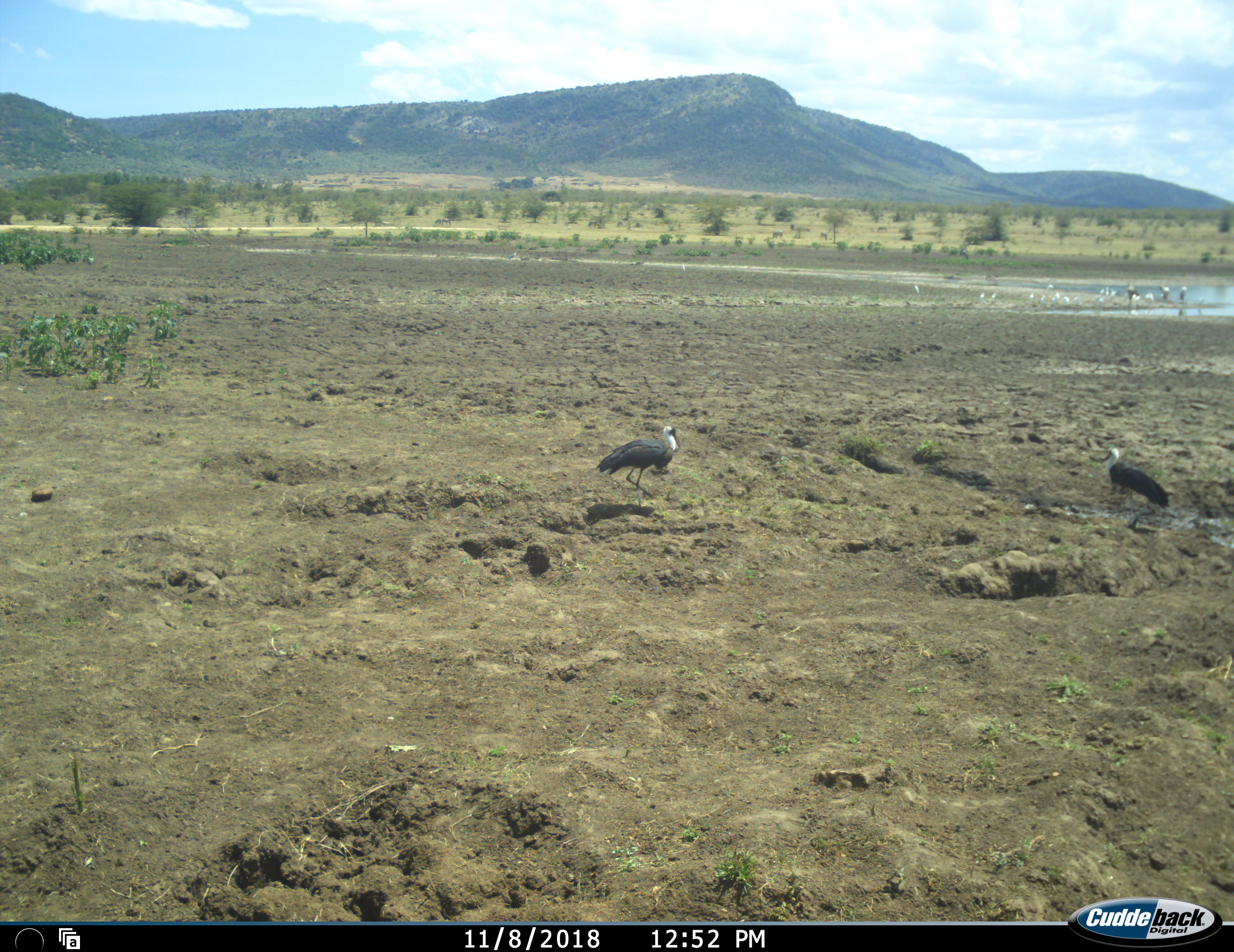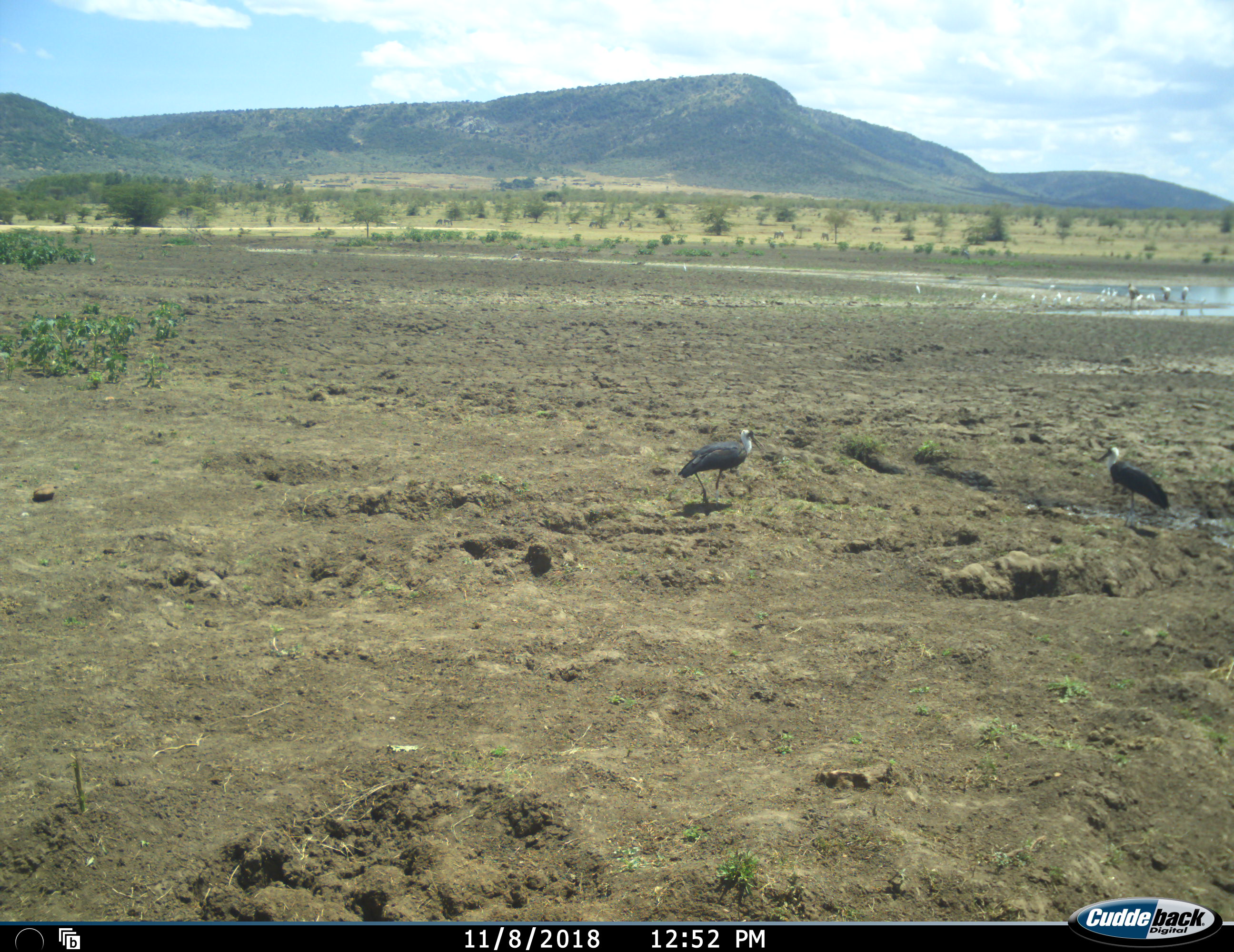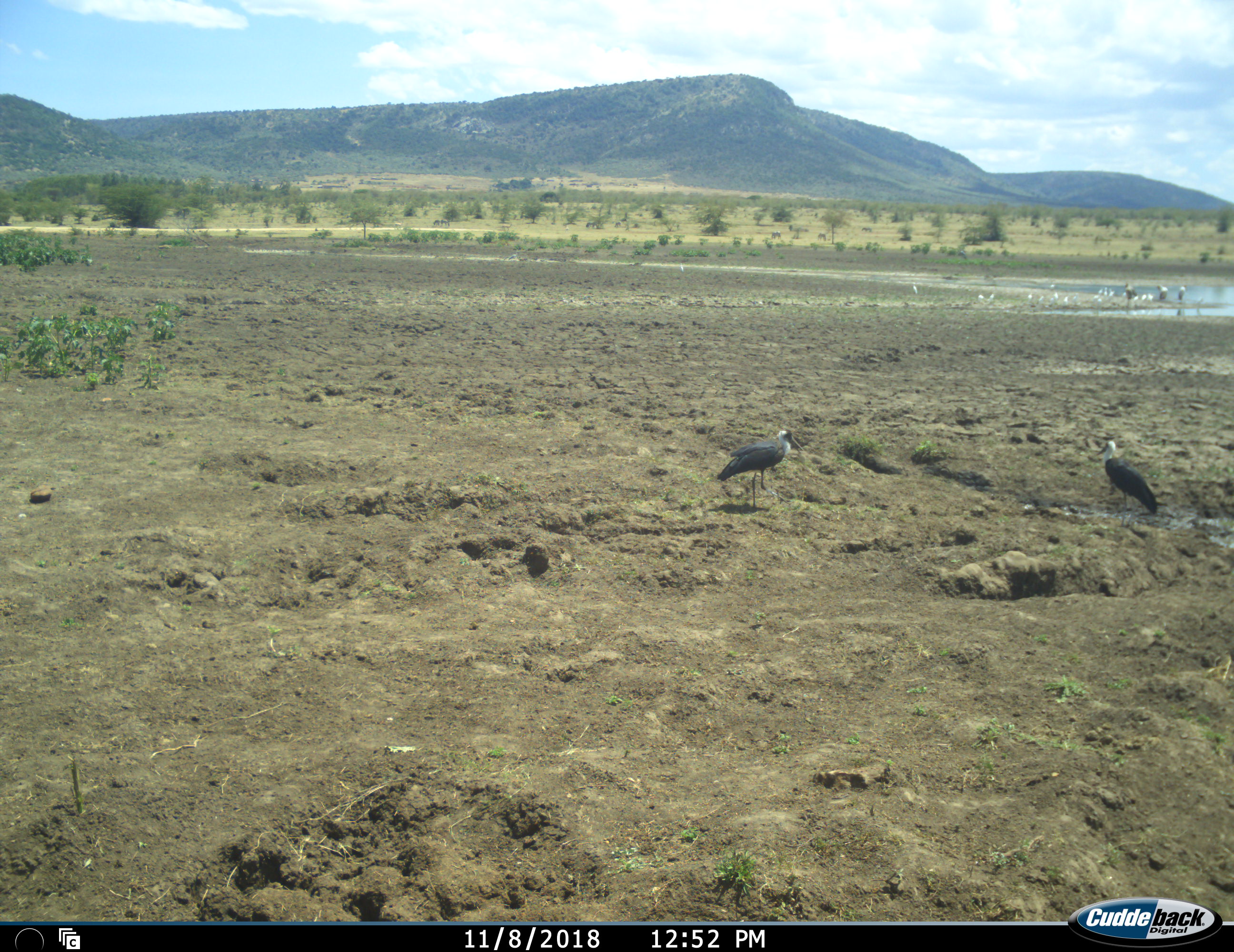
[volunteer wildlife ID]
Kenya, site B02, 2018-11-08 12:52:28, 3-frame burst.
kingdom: Animalia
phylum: Chordata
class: Aves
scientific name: Aves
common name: bird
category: birdother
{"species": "birdother (bird) (Aves)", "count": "2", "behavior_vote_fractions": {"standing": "50%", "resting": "0%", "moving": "70%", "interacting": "10%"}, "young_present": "0%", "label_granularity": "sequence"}